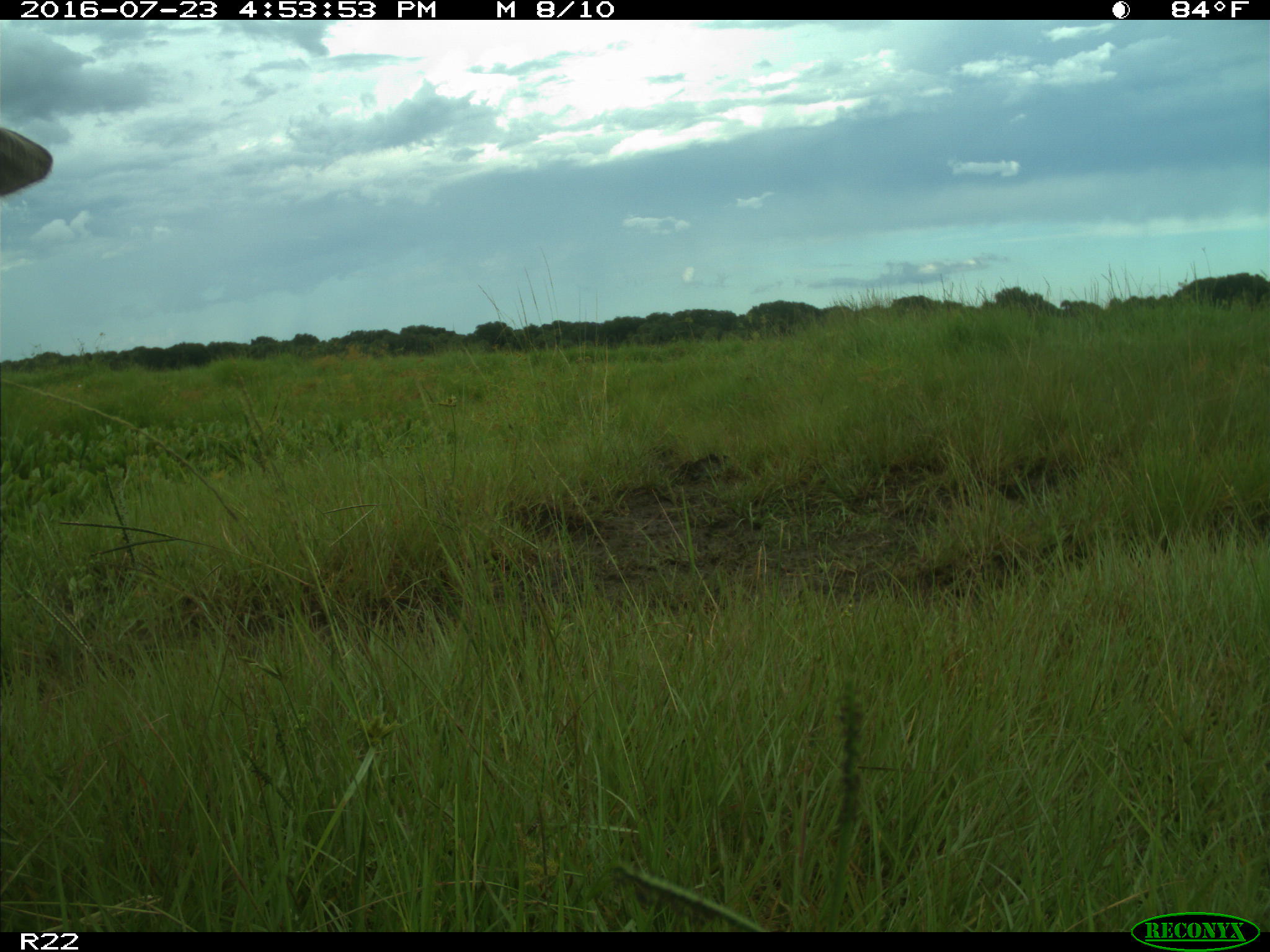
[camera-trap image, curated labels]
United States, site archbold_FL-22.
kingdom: Animalia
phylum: Chordata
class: Mammalia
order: Artiodactyla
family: Bovidae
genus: Bos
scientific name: Bos taurus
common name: domestic cow